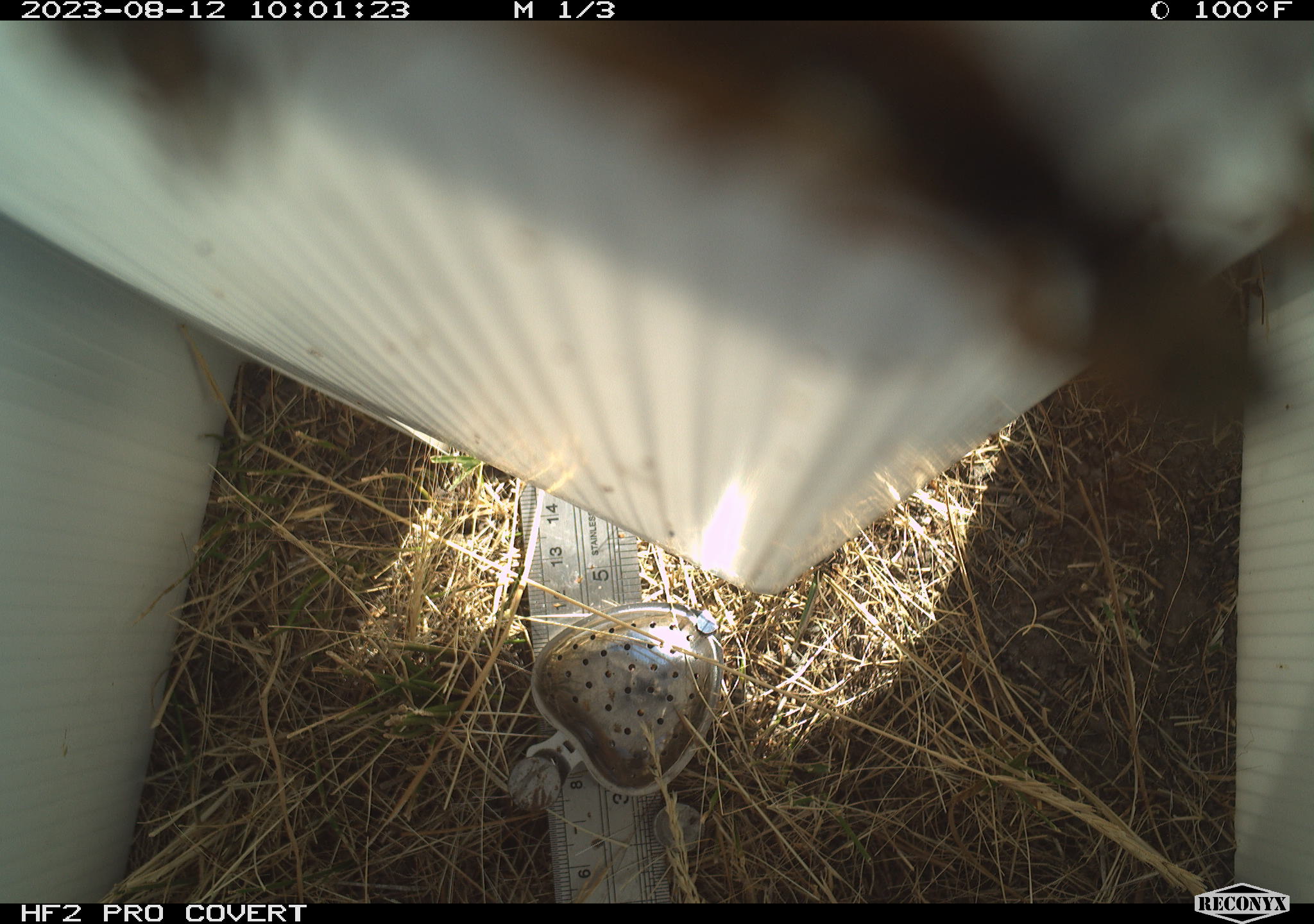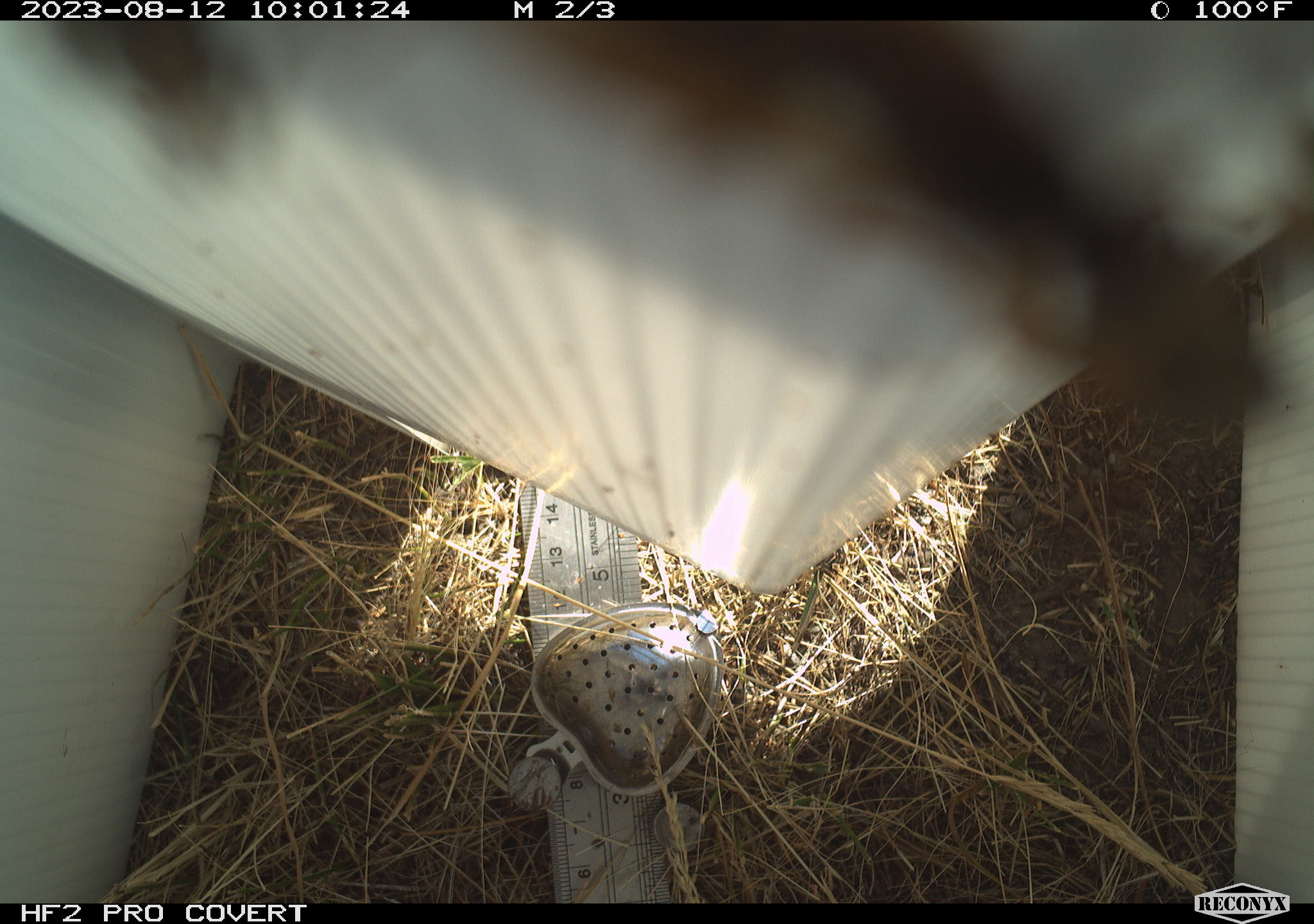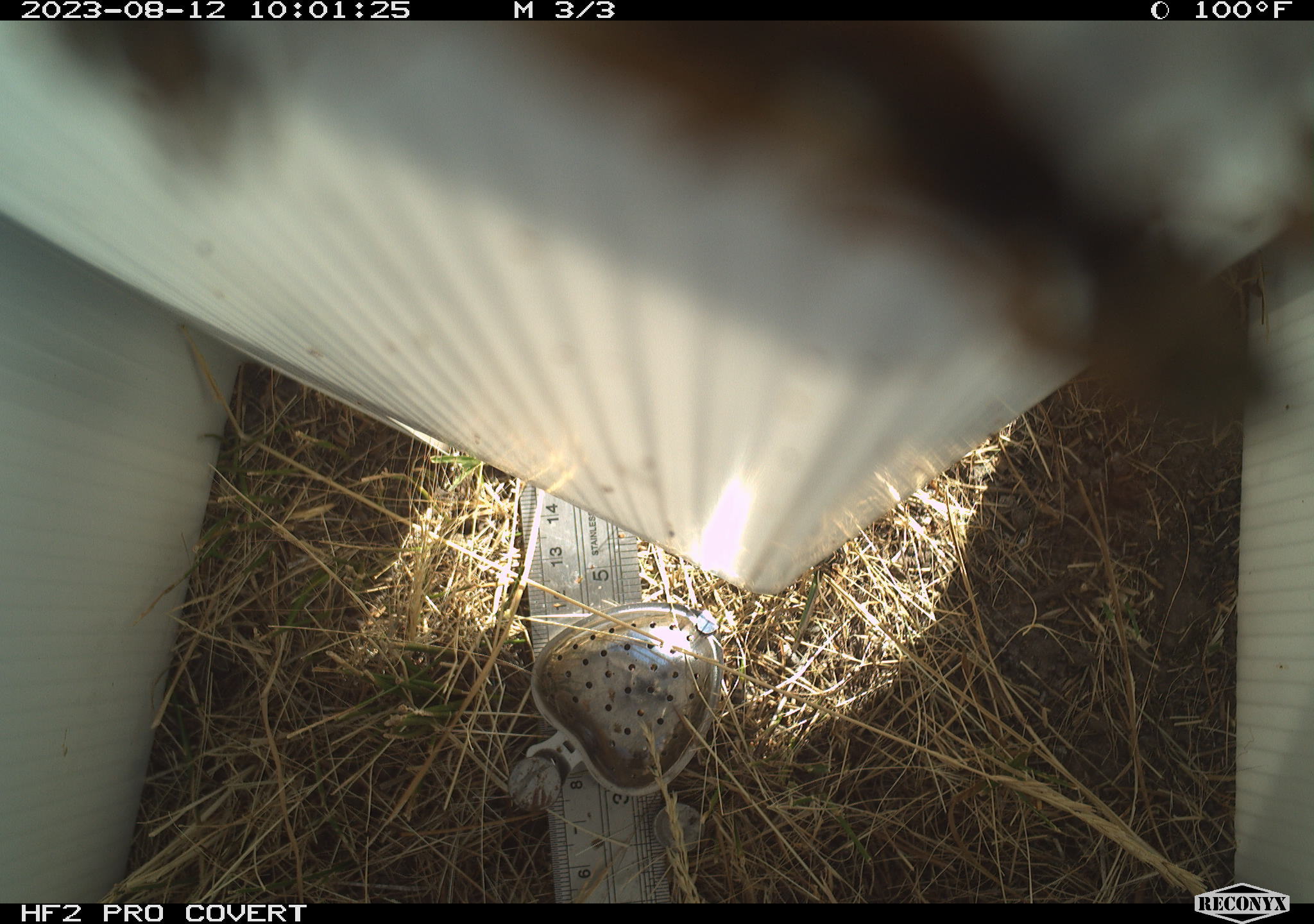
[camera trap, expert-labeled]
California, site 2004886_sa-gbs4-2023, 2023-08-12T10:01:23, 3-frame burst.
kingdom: Animalia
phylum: Arthropoda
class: Insecta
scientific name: Insecta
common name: insect